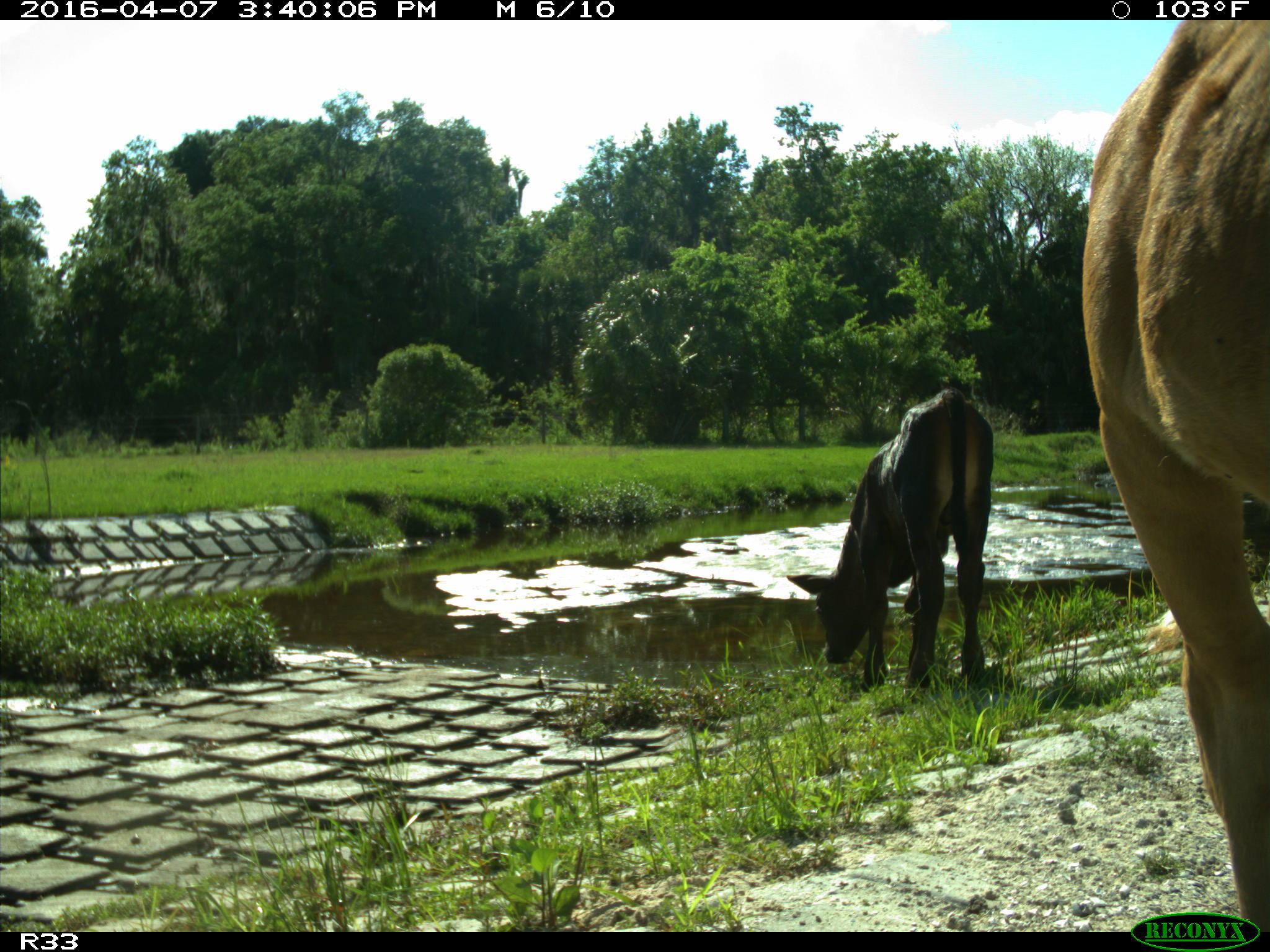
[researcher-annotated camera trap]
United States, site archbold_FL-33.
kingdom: Animalia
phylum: Chordata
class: Mammalia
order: Artiodactyla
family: Bovidae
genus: Bos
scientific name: Bos taurus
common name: domestic cow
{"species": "Bos taurus (domestic cow)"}